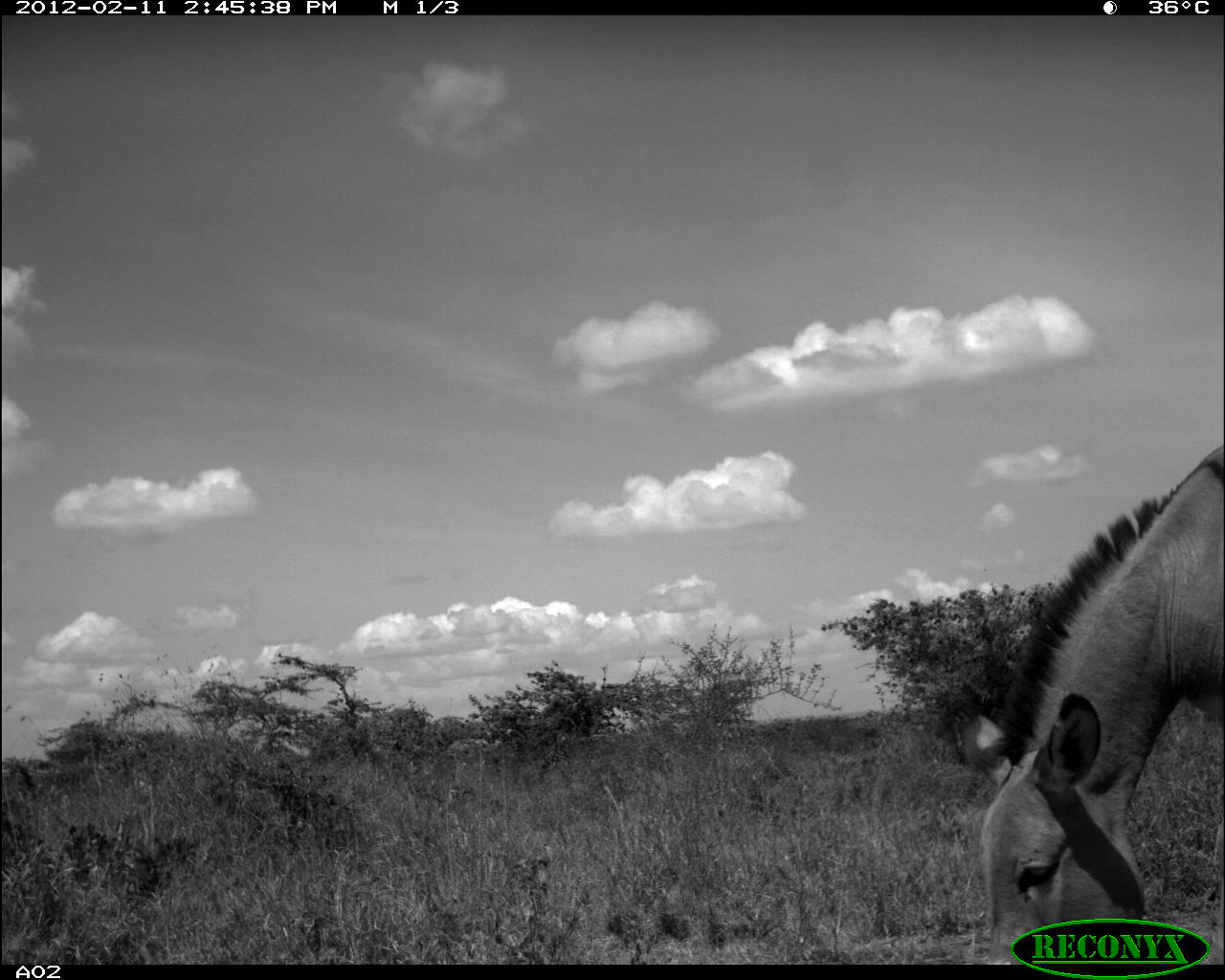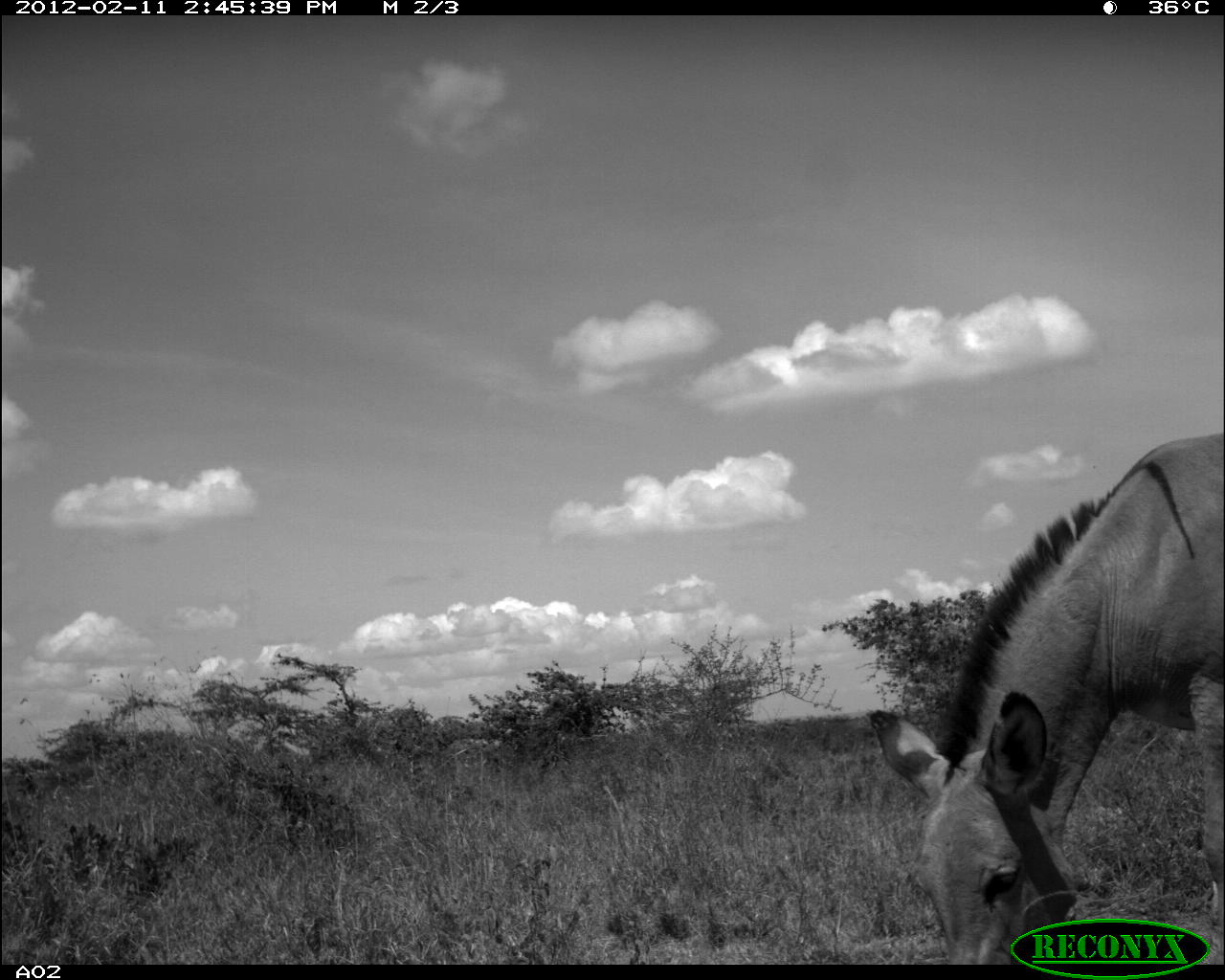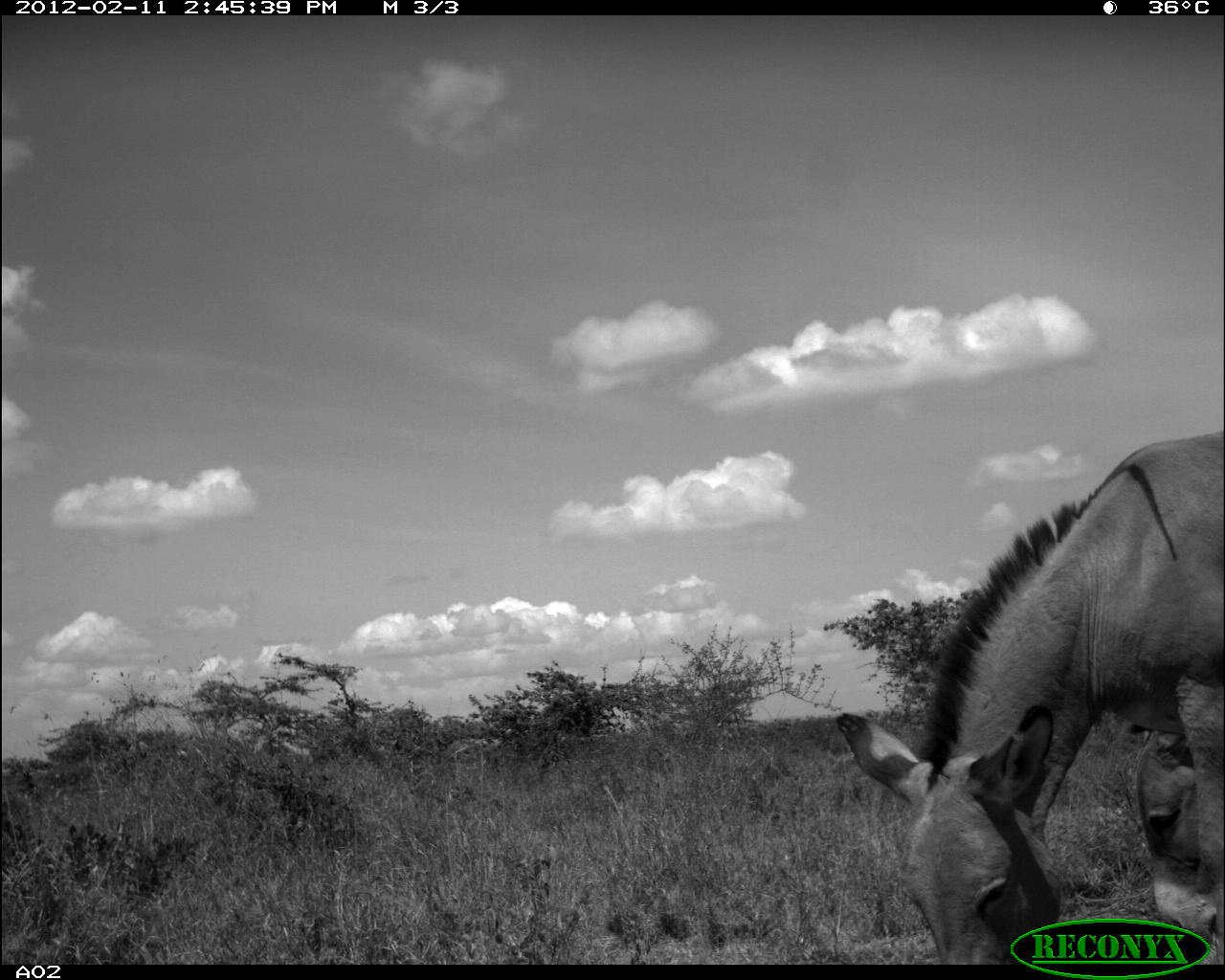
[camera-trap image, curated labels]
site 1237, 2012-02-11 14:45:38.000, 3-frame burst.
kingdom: Animalia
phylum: Chordata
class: Mammalia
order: Perissodactyla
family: Equidae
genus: Equus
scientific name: Equus africanus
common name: african wild ass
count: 1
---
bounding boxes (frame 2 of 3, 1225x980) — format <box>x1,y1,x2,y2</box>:
equus africanus: <box>860,433,1225,962</box>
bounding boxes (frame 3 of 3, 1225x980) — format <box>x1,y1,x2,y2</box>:
equus africanus: <box>832,425,1225,960</box>; <box>1120,715,1225,960</box>